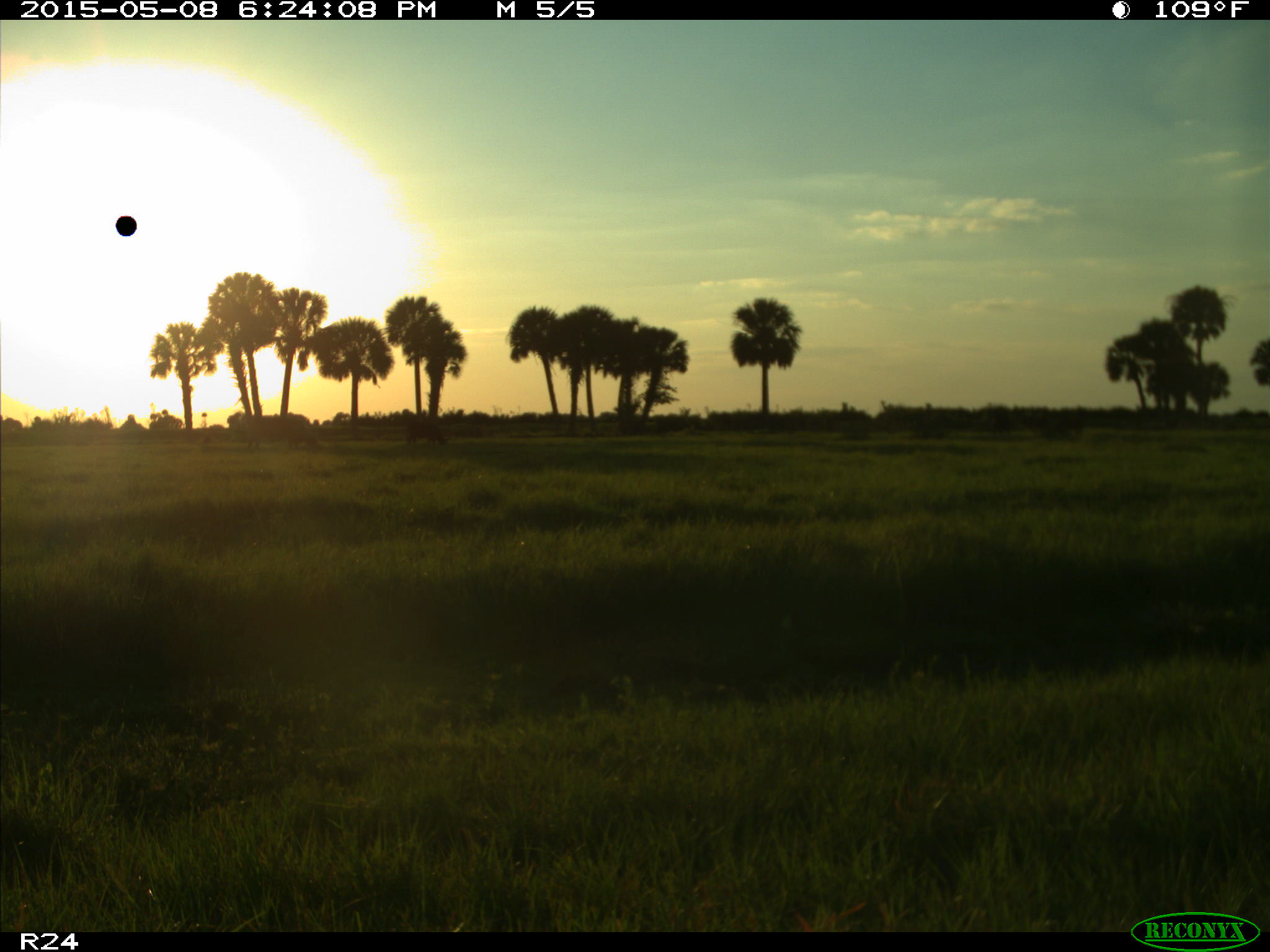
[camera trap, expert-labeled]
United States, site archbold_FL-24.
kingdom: Animalia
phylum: Chordata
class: Mammalia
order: Artiodactyla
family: Bovidae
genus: Bos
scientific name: Bos taurus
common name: domestic cow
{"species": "Bos taurus (domestic cow)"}